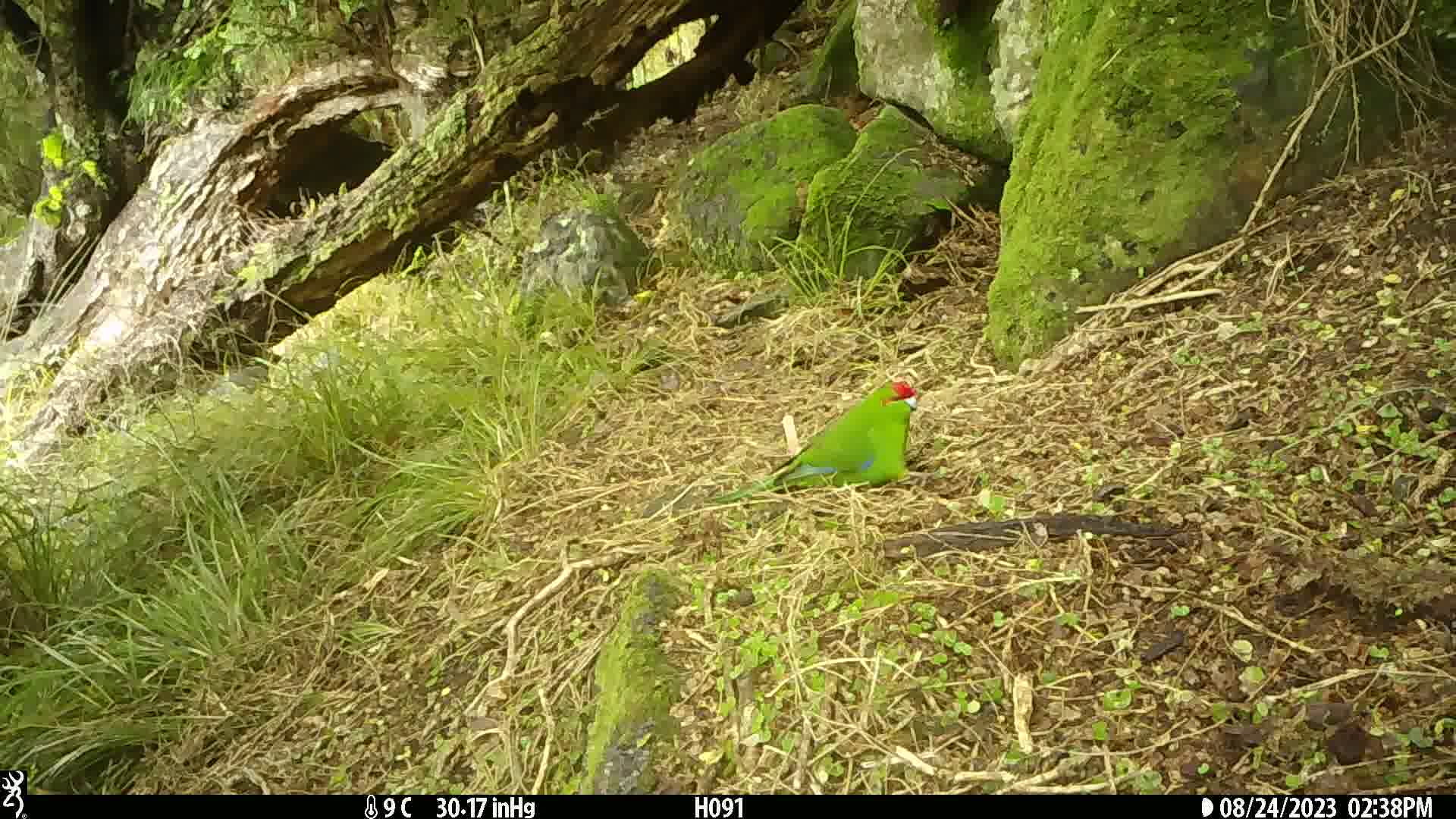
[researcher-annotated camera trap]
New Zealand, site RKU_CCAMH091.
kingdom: Animalia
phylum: Chordata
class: Aves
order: Psittaciformes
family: Psittaculidae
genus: Cyanoramphus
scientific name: Cyanoramphus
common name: parakeet